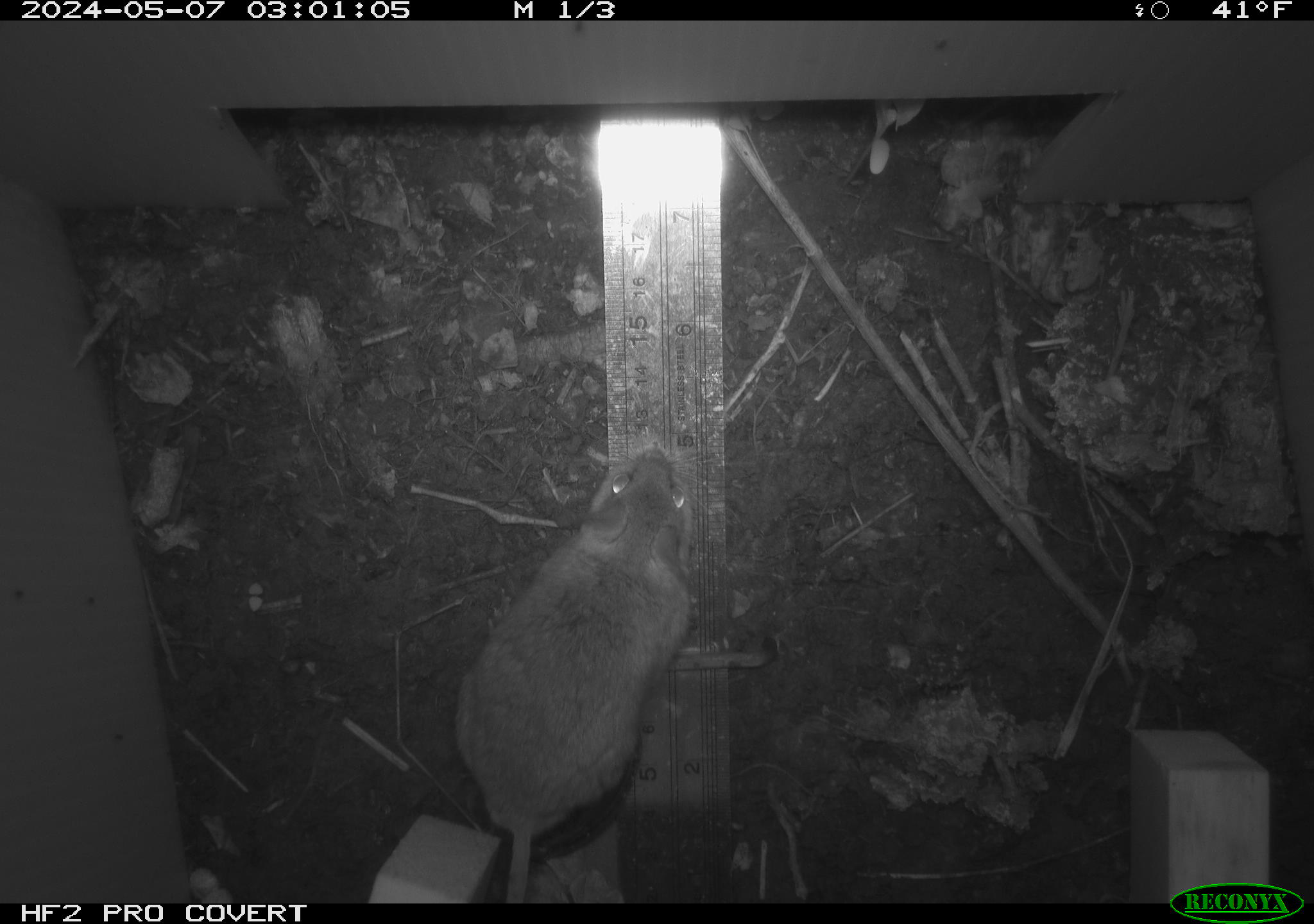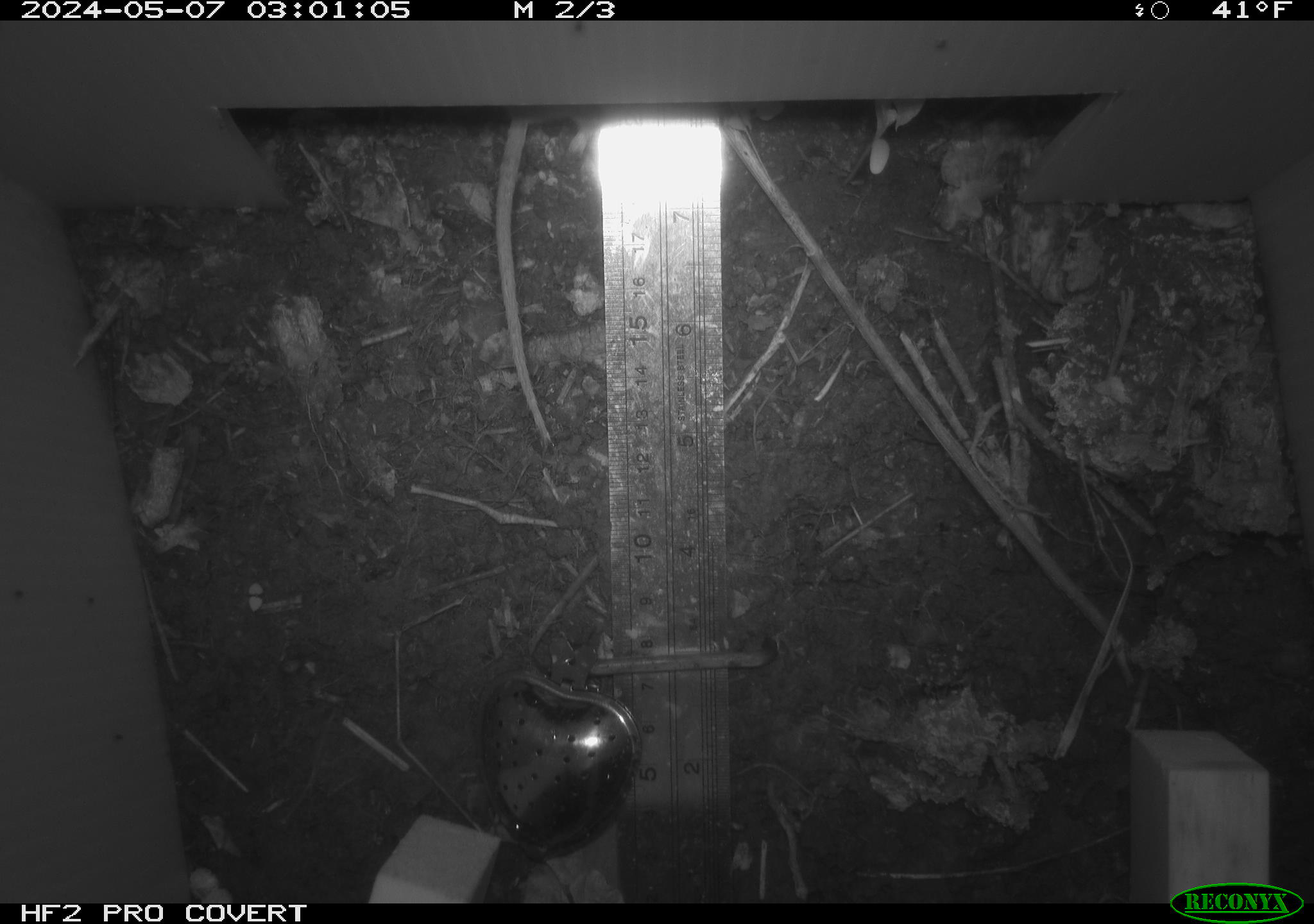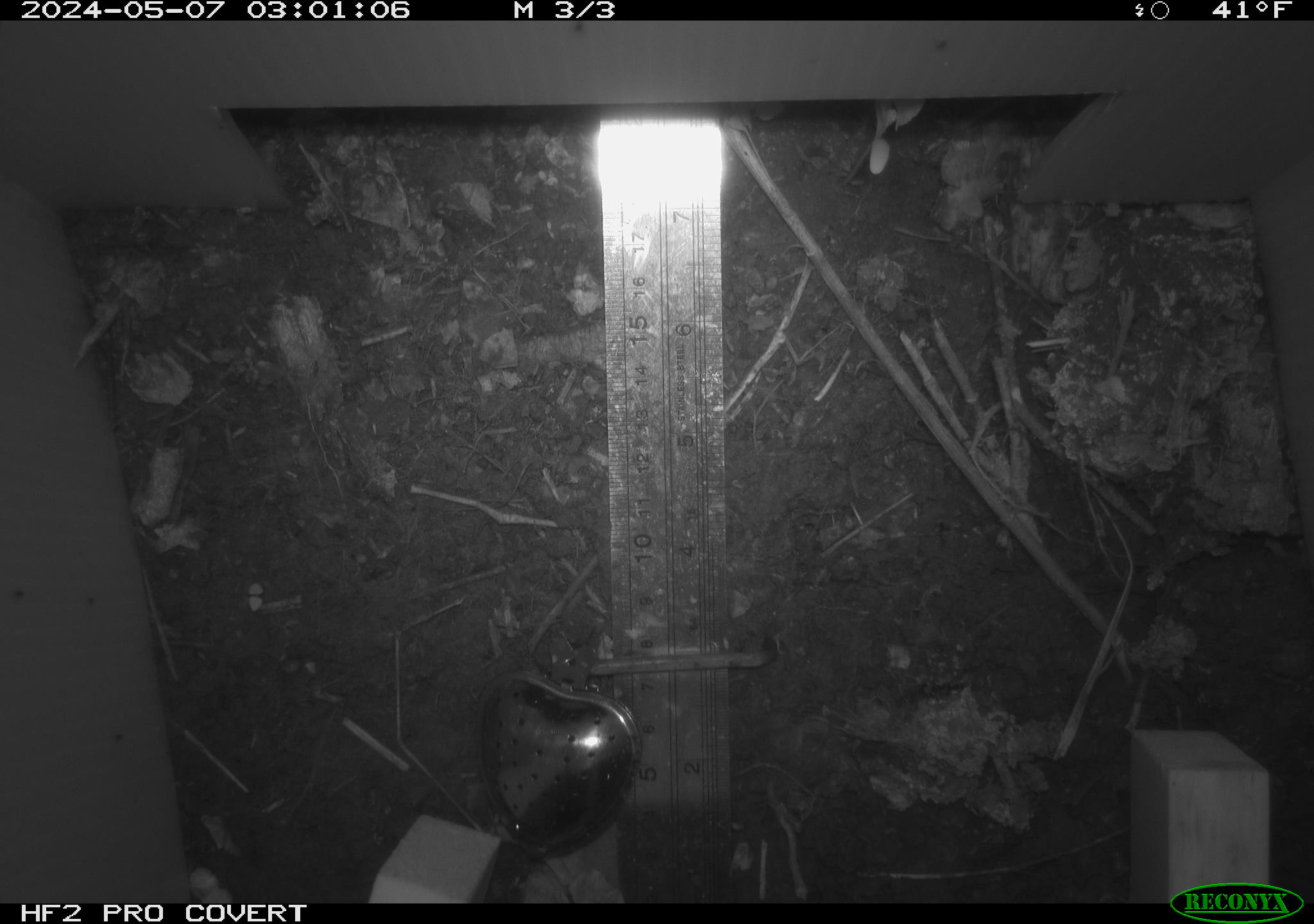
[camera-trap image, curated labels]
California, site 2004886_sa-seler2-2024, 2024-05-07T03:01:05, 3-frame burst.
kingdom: Animalia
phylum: Chordata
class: Mammalia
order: Rodentia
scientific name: Rodentia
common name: mouse species